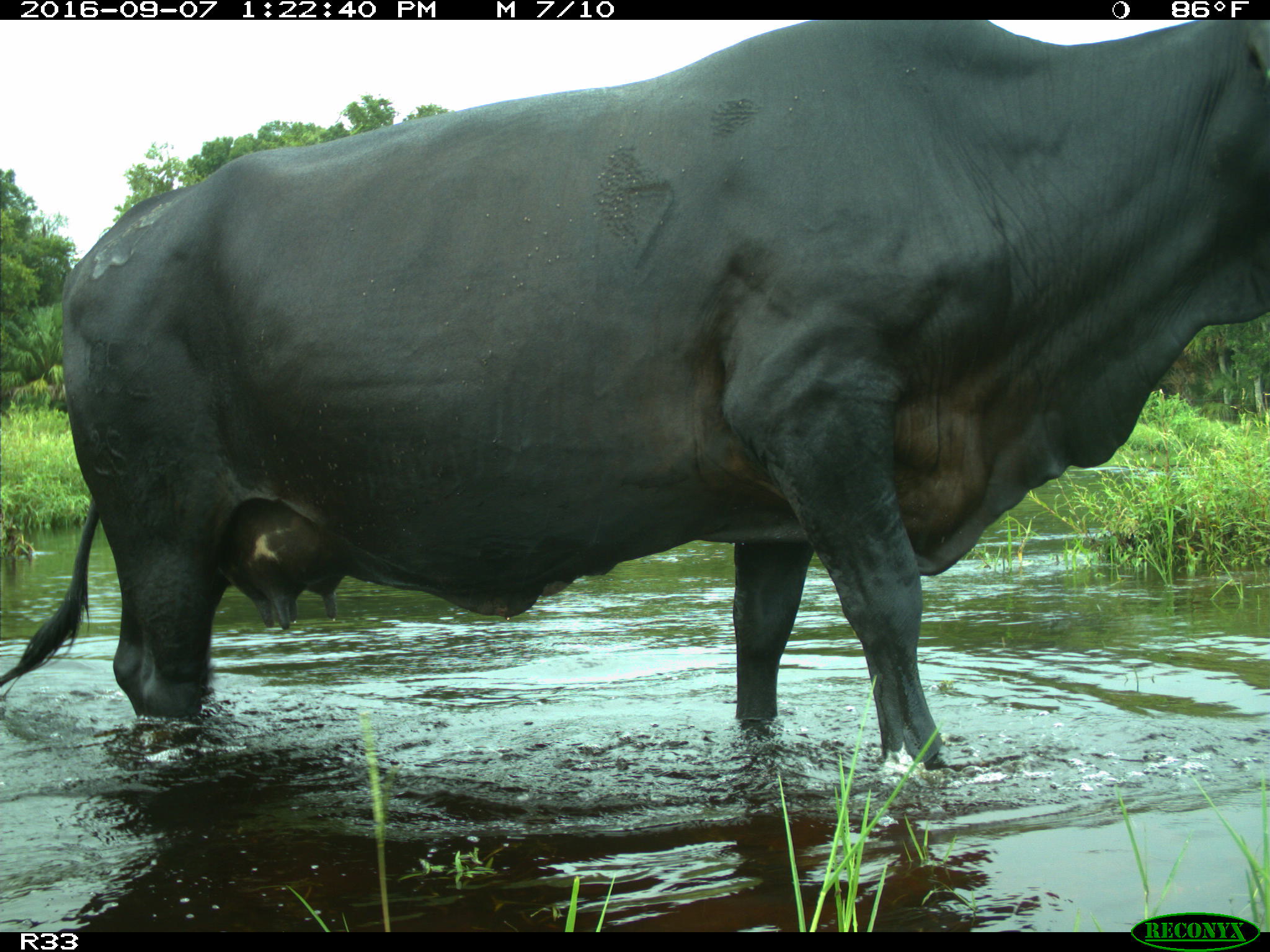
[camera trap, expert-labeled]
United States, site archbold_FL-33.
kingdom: Animalia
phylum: Chordata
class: Mammalia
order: Artiodactyla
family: Bovidae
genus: Bos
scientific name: Bos taurus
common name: domestic cow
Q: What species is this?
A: Bos taurus (domestic cow).